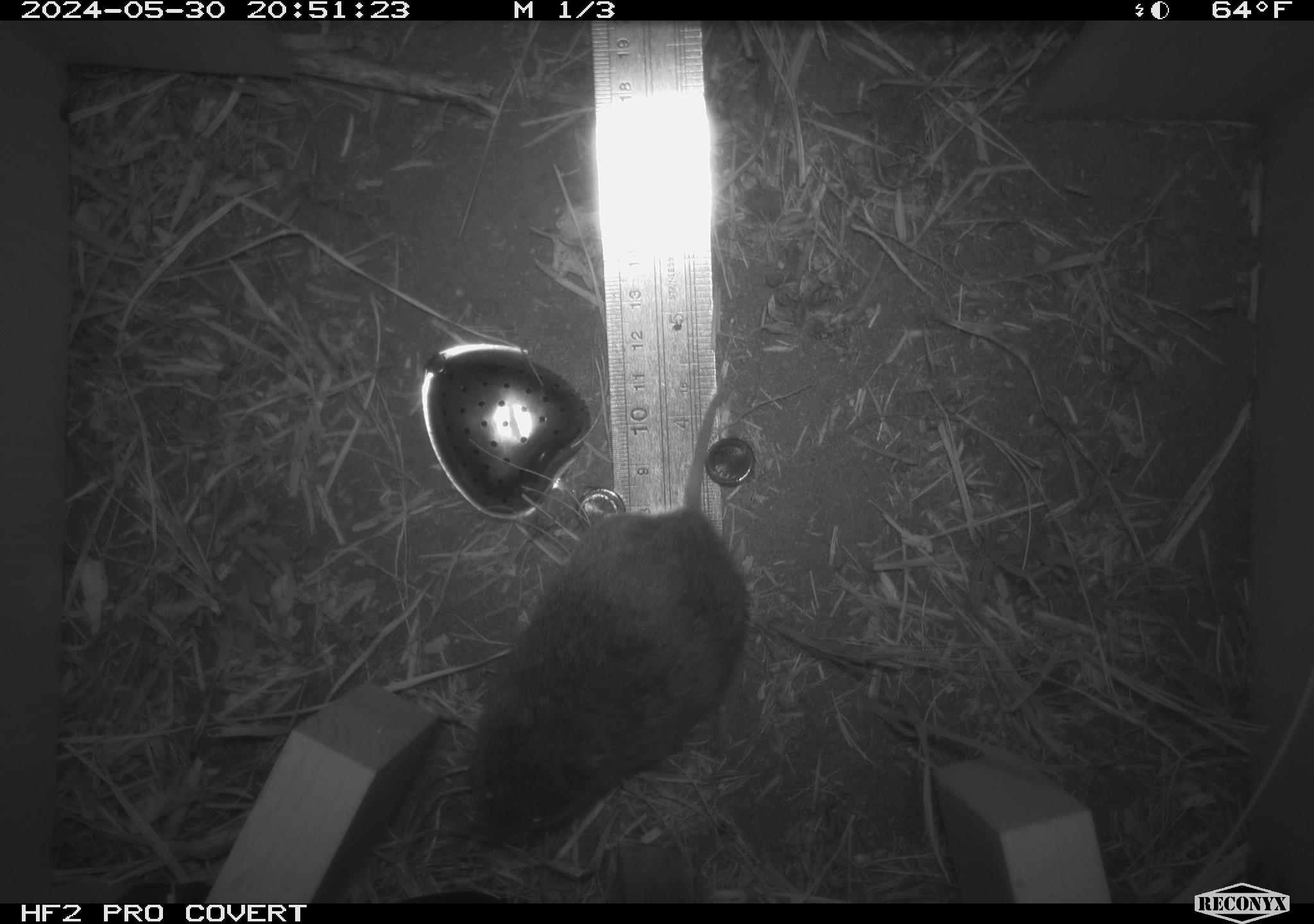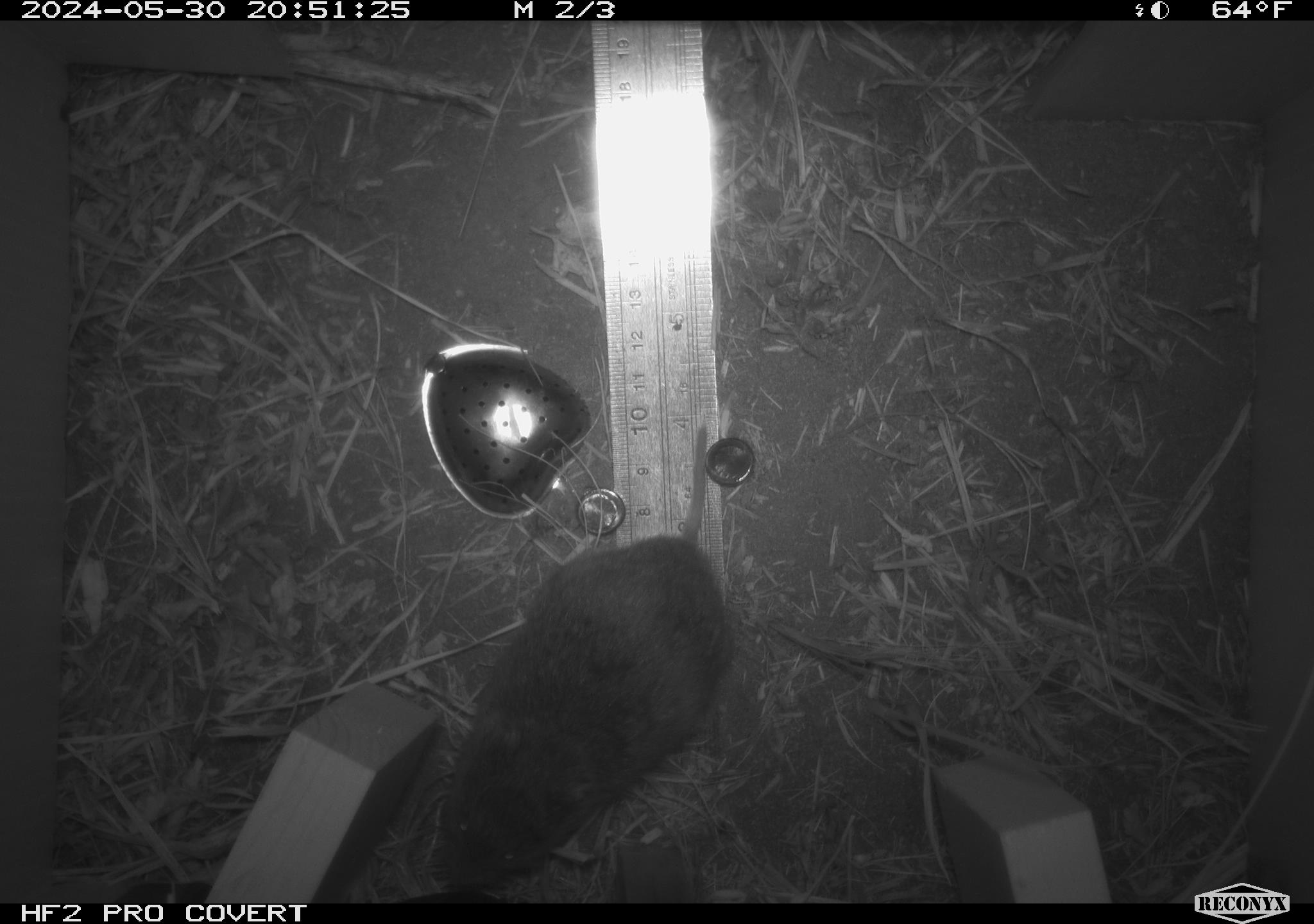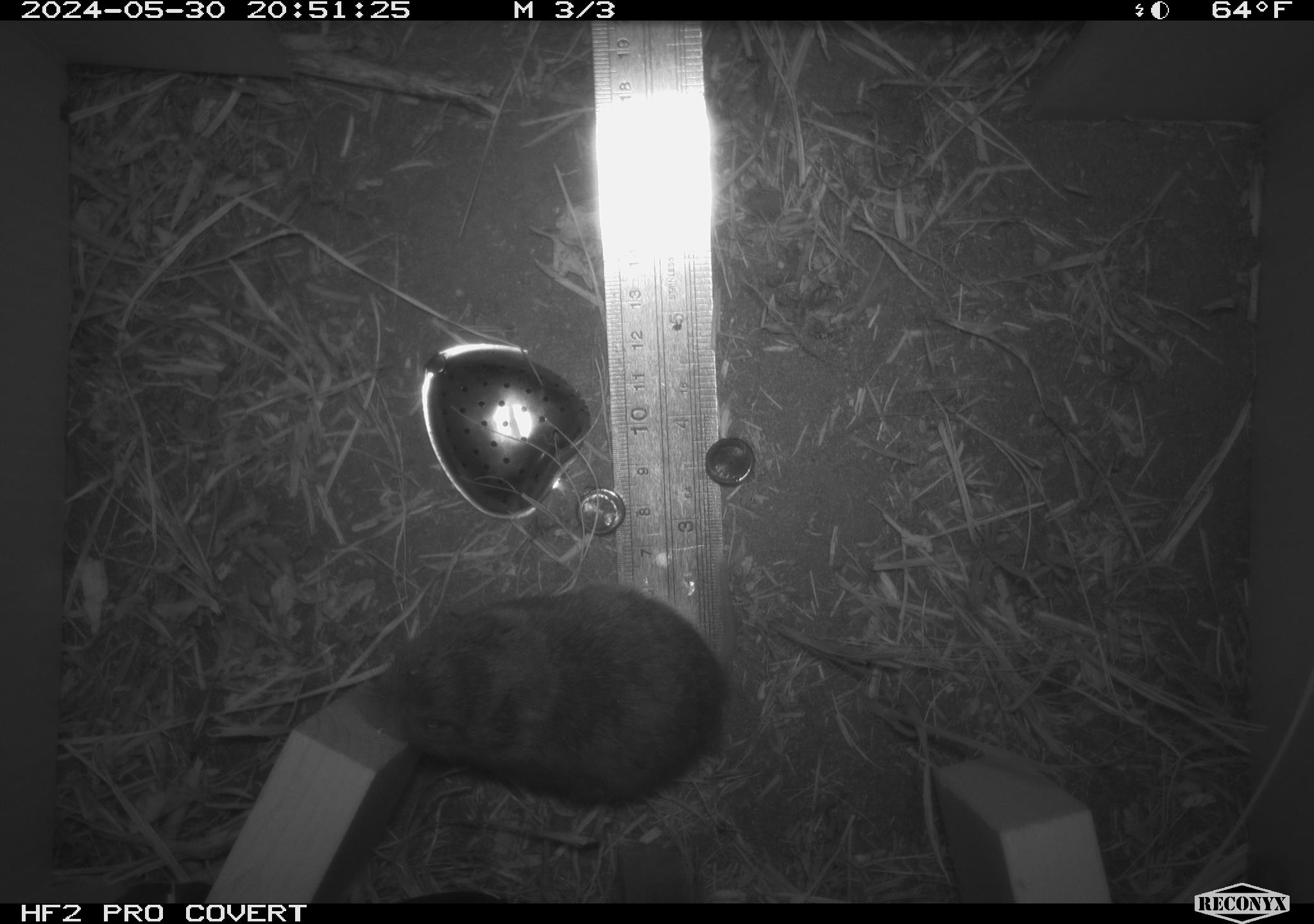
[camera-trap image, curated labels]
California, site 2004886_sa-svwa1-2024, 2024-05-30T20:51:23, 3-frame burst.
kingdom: Animalia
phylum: Chordata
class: Mammalia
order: Rodentia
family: Cricetidae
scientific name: Arvicolinae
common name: voles, lemmings, and muskrats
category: arvicolinae subfamily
Arvicolinae subfamily (voles, lemmings, and muskrats) (Arvicolinae).